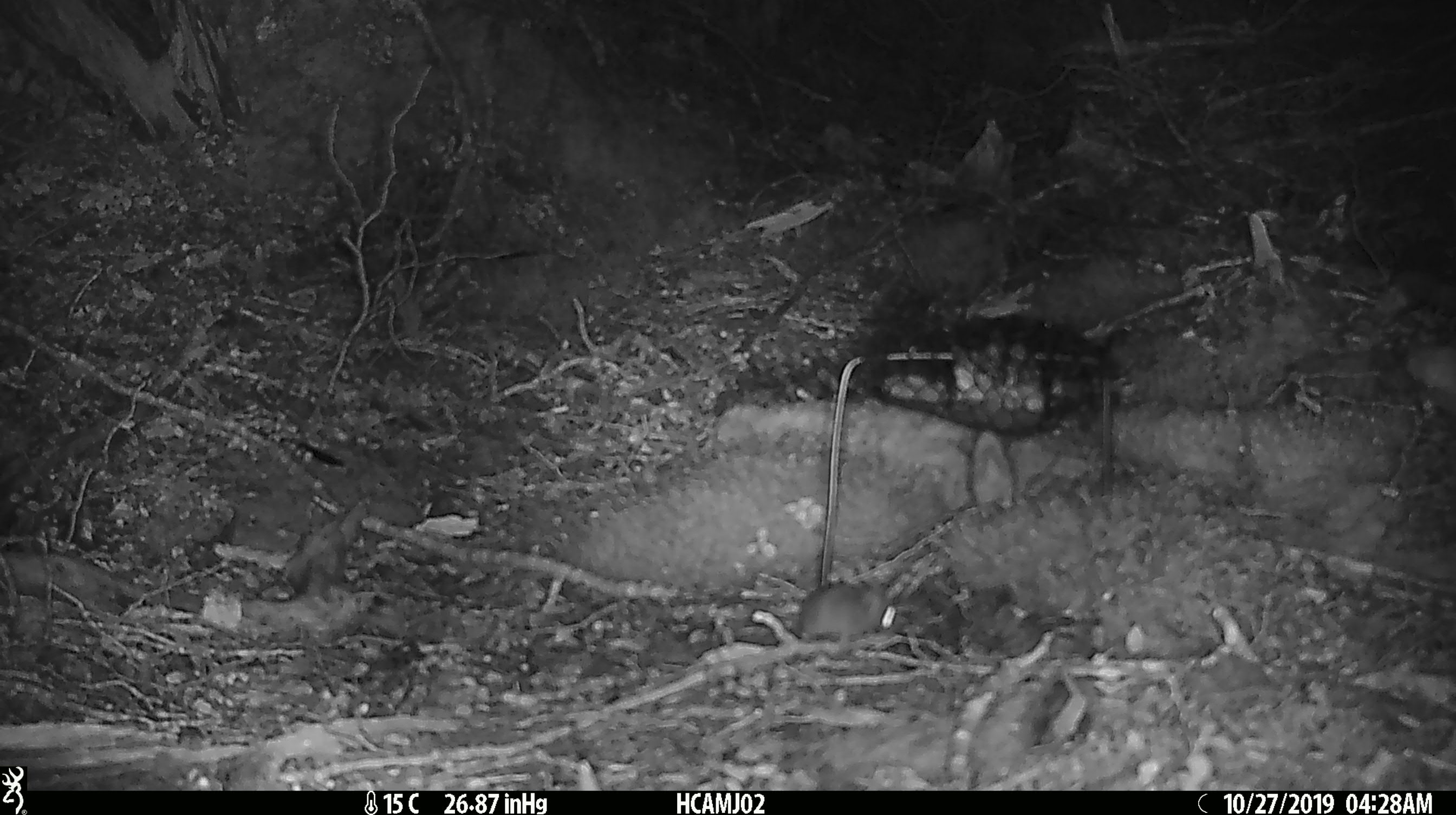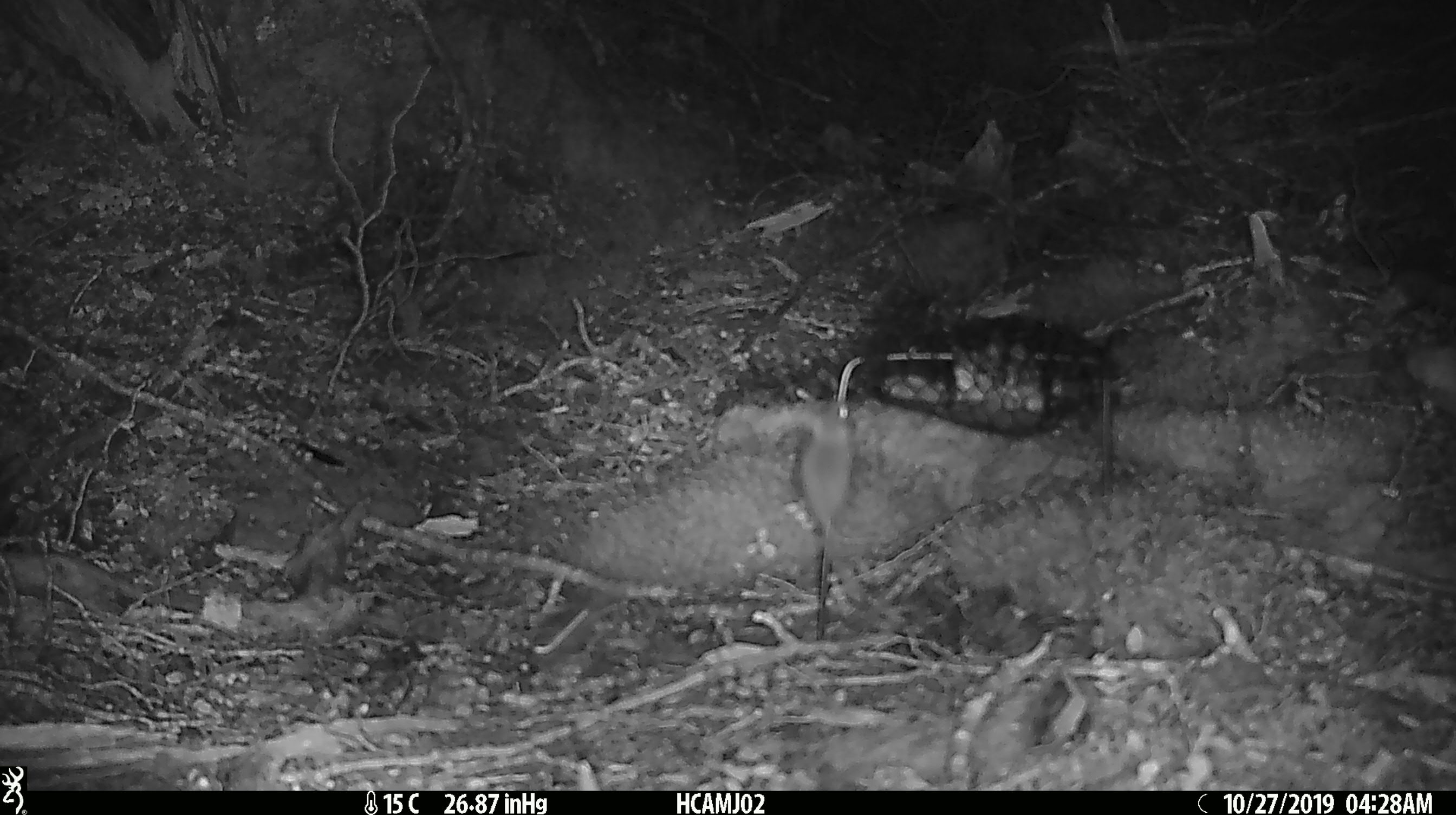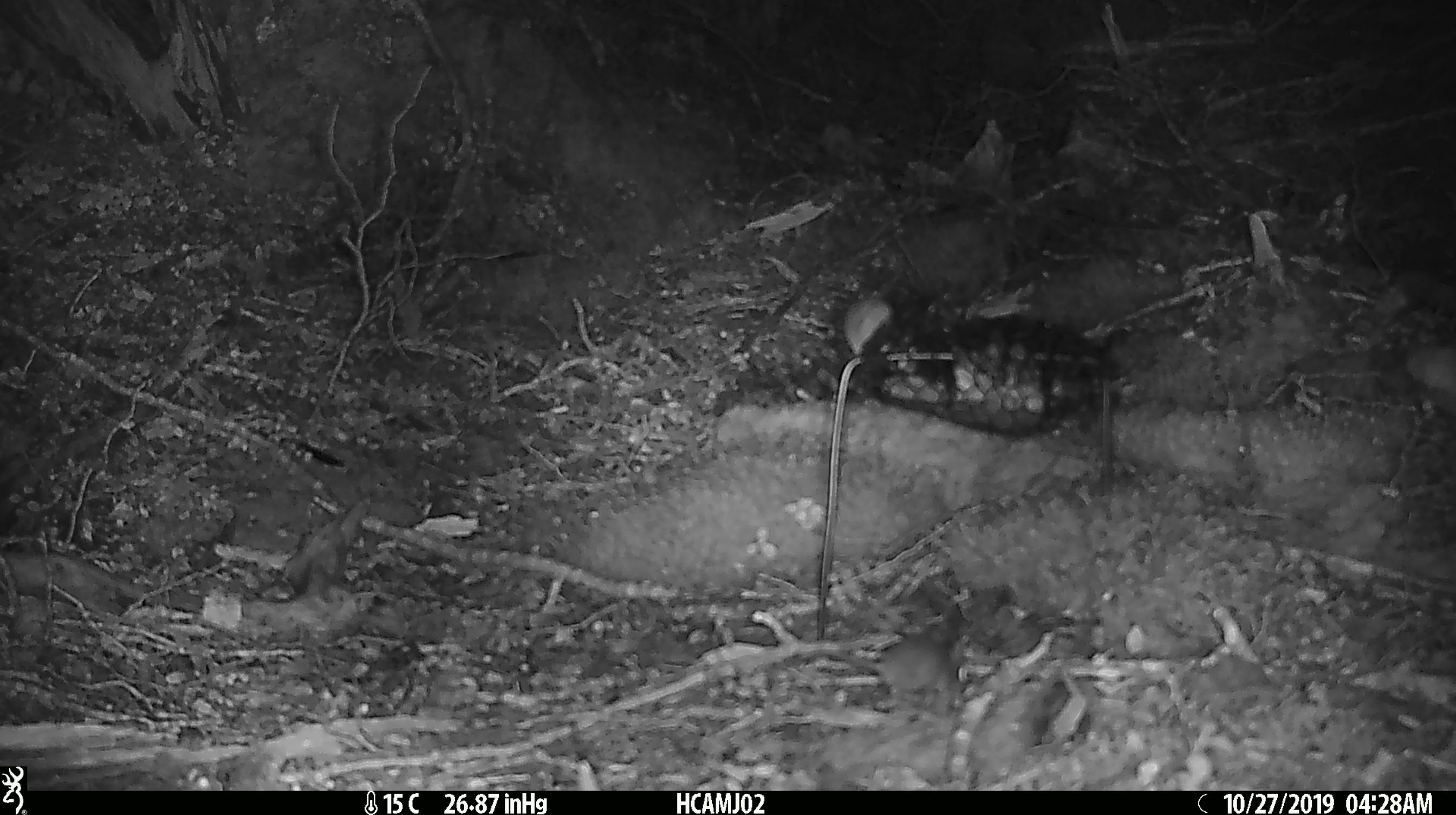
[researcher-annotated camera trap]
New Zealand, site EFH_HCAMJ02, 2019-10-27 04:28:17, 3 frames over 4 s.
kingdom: Animalia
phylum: Chordata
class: Mammalia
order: Rodentia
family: Muridae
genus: Mus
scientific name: Mus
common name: mouse